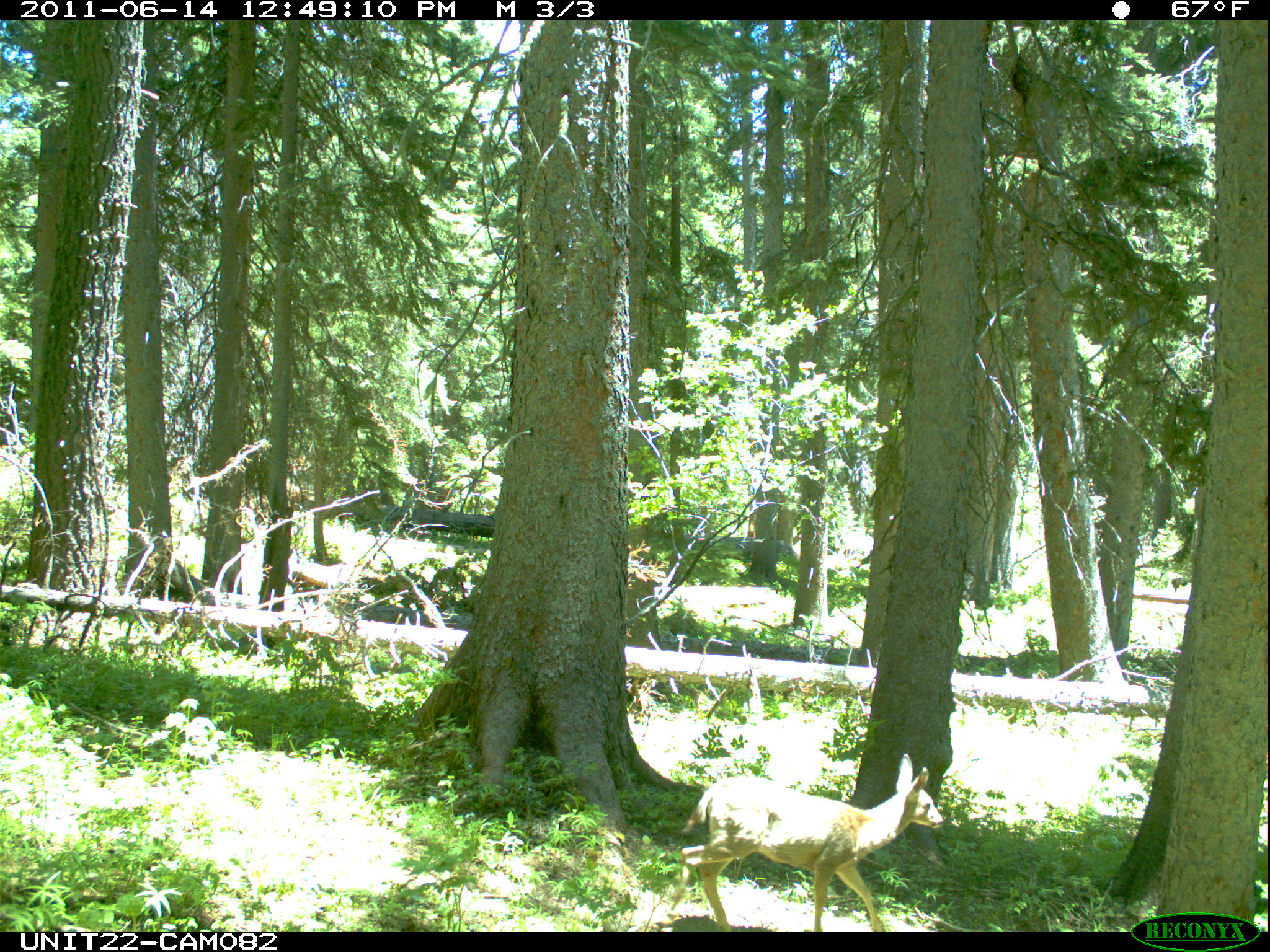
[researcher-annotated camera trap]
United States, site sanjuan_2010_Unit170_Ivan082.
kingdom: Animalia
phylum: Chordata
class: Mammalia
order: Artiodactyla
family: Cervidae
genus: Odocoileus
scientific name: Odocoileus hemionus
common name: mule deer